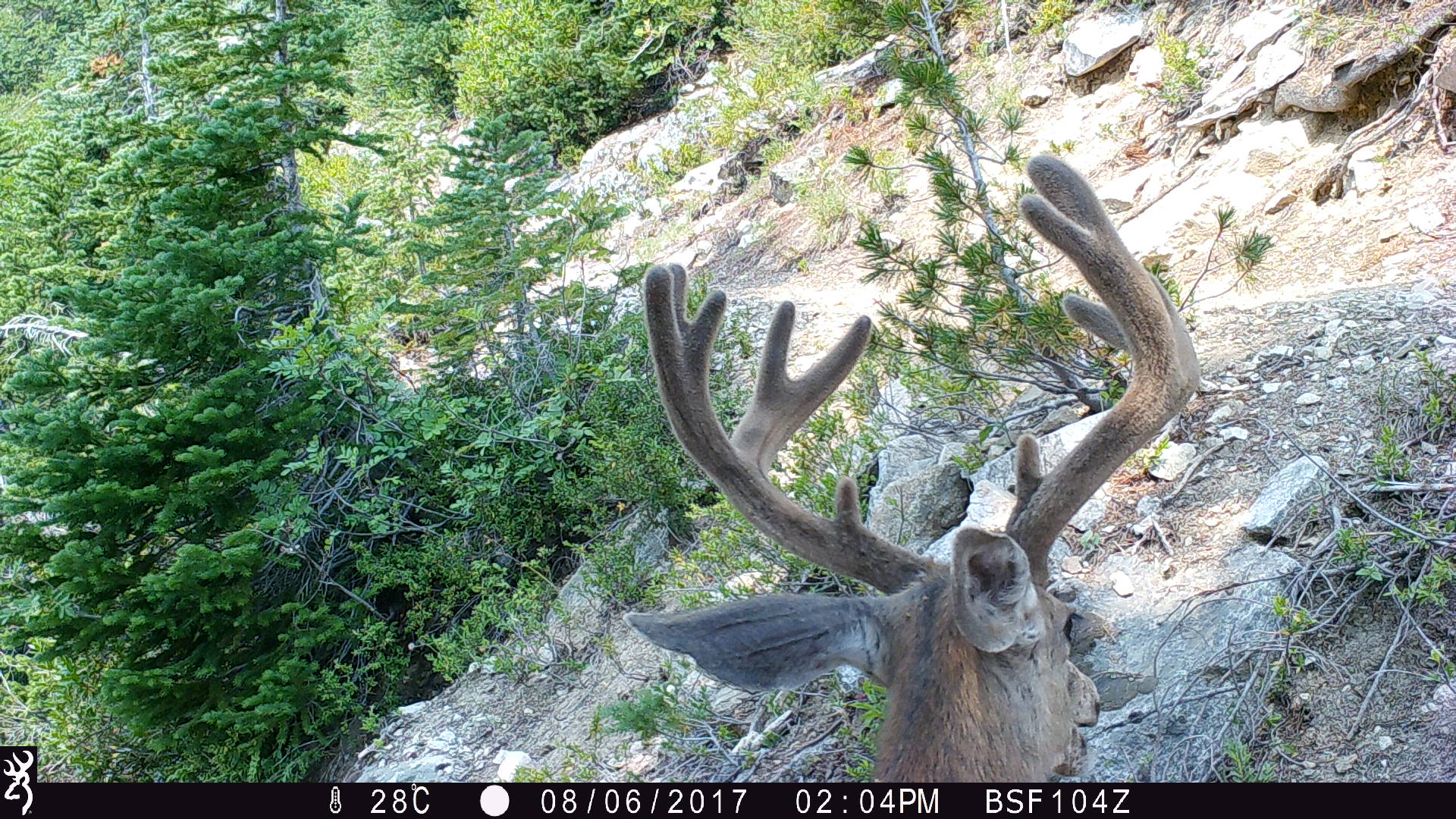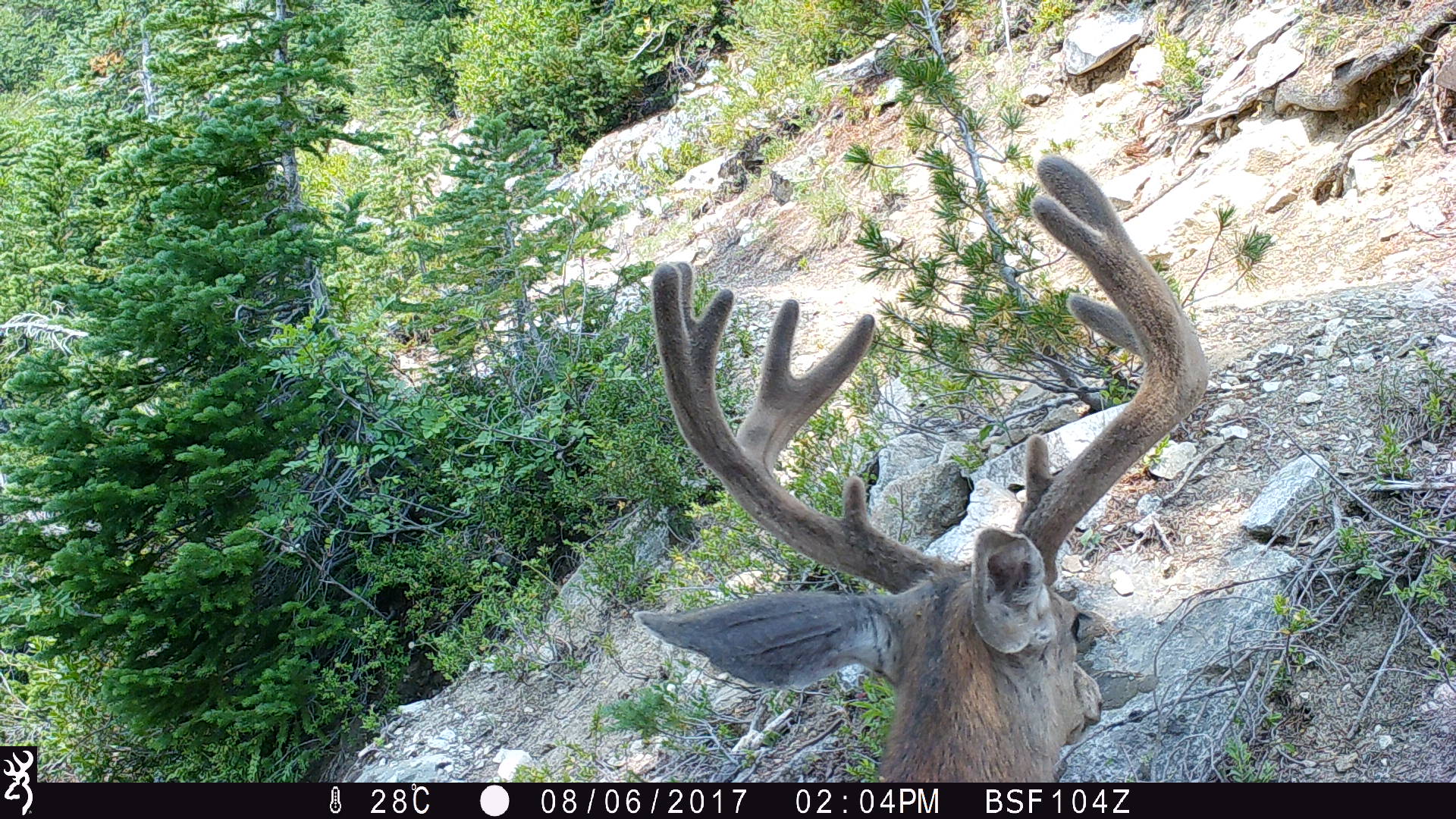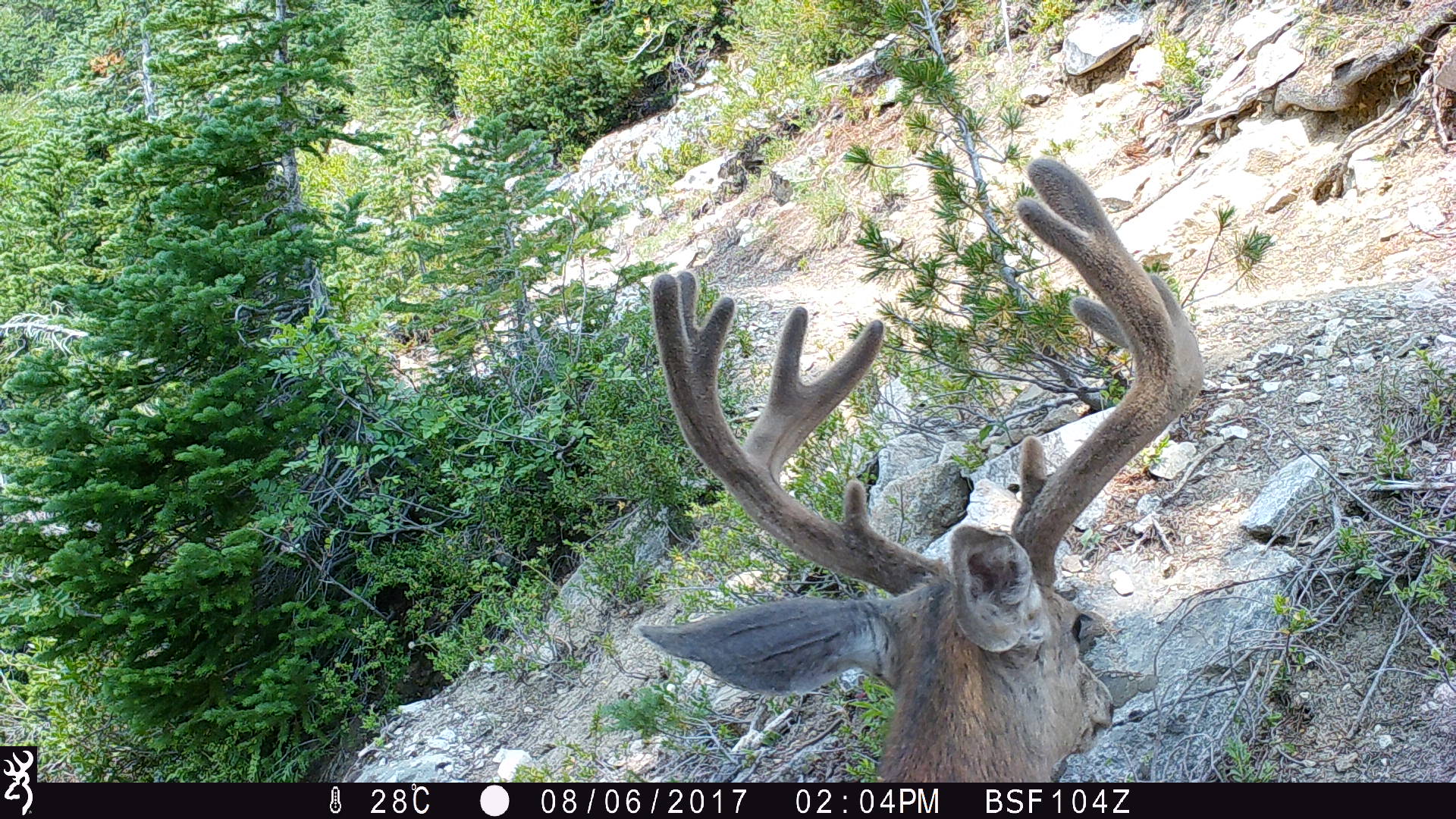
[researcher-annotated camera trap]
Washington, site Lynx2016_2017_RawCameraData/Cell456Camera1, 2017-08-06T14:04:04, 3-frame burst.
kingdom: Animalia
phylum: Chordata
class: Mammalia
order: Artiodactyla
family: Cervidae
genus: Odocoileus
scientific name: Odocoileus hemionus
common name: mule deer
Odocoileus hemionus (mule deer). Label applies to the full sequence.